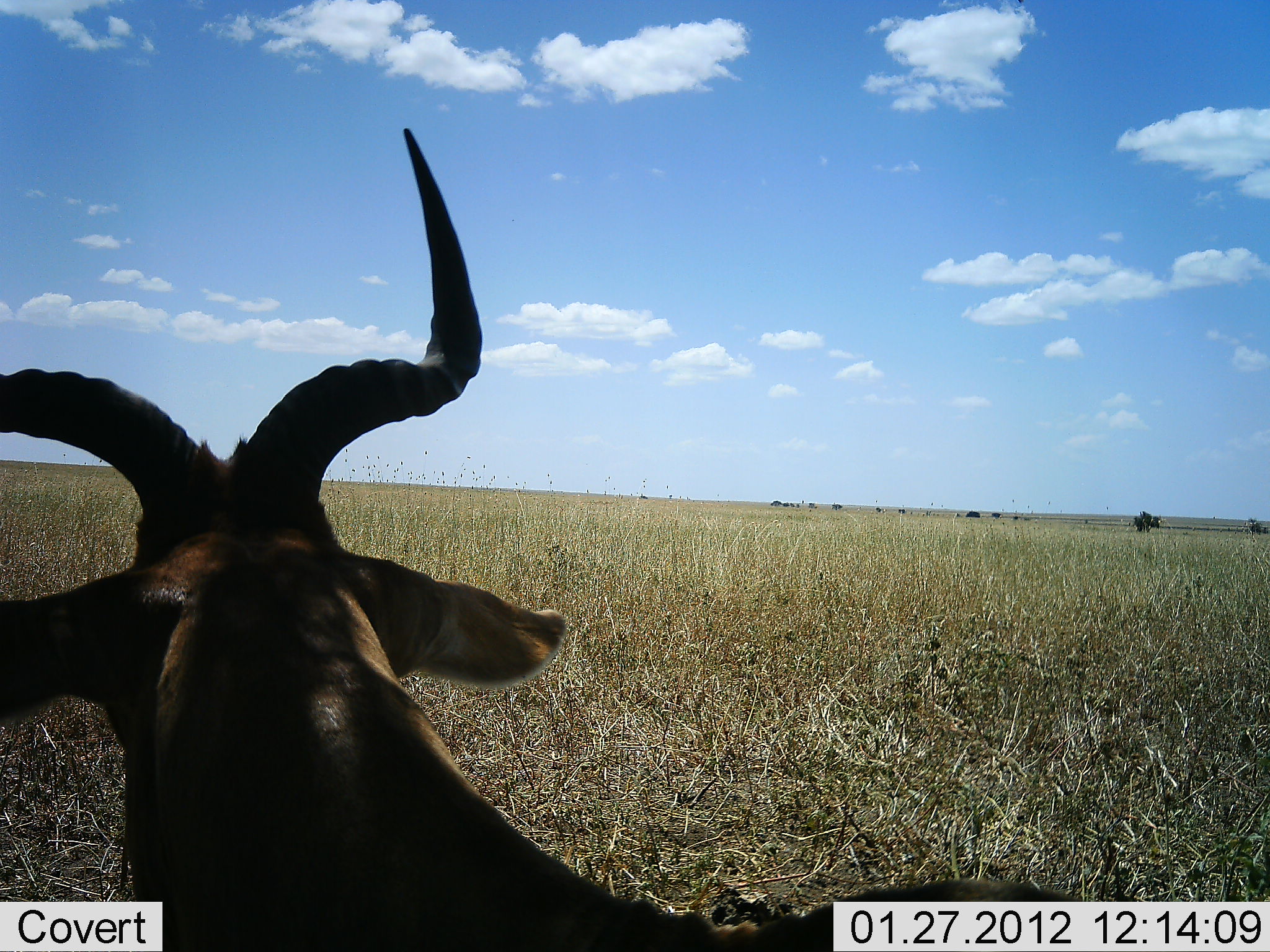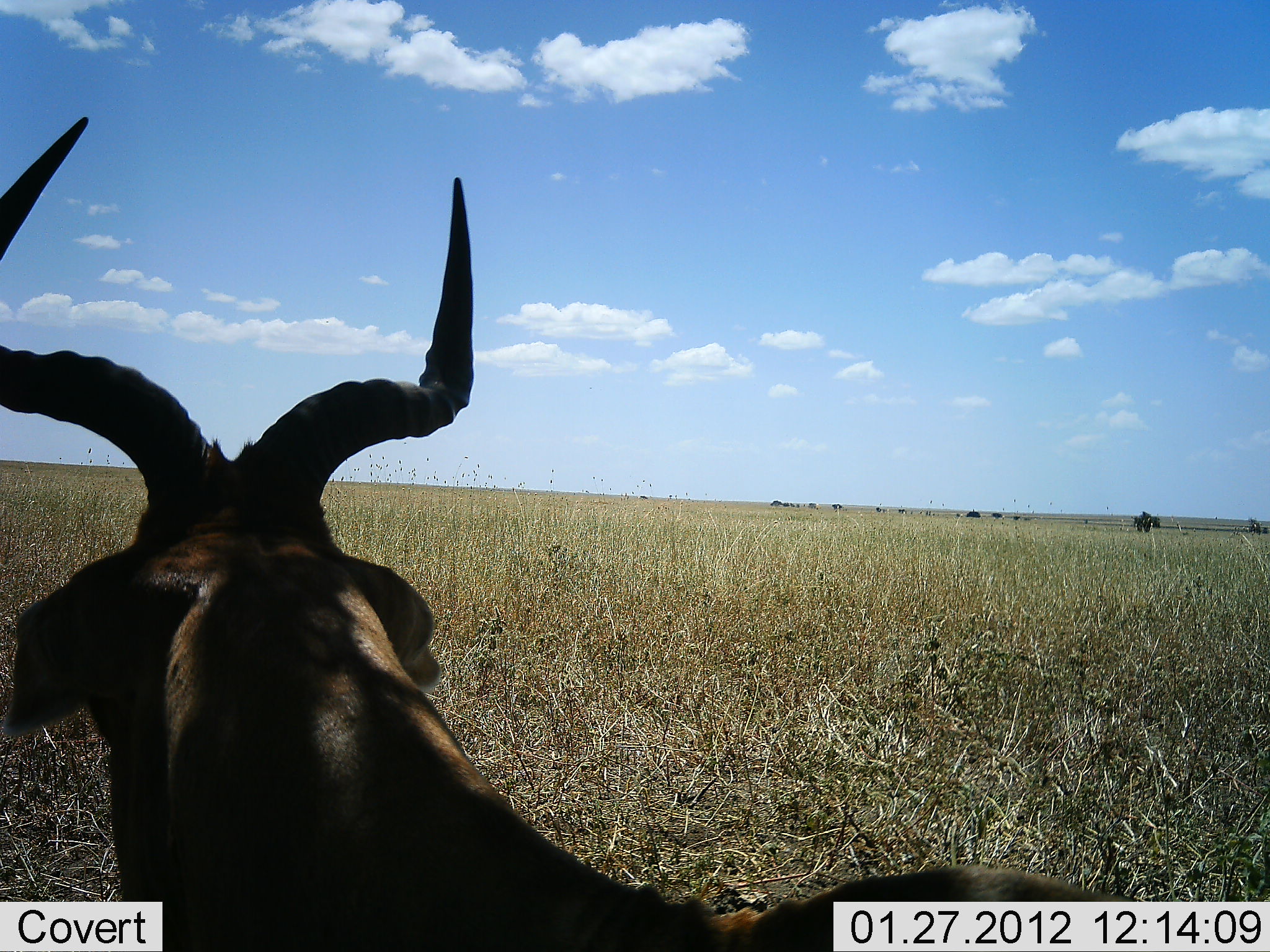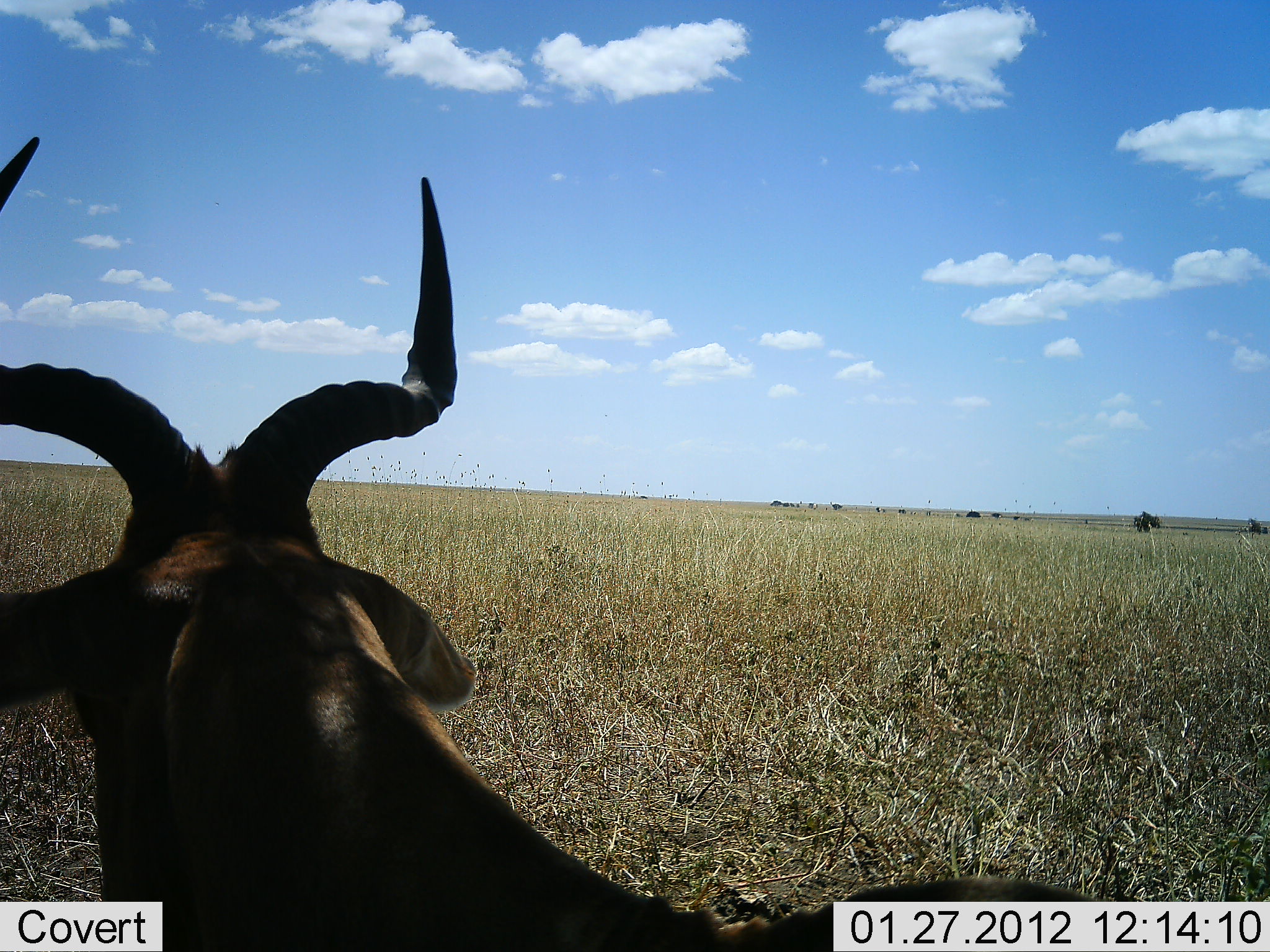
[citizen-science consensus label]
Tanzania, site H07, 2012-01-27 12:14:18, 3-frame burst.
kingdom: Animalia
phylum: Chordata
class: Mammalia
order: Artiodactyla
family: Bovidae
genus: Alcelaphus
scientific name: Alcelaphus buselaphus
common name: hartebeest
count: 1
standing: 62%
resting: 38%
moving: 6%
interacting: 0%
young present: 0%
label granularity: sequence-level